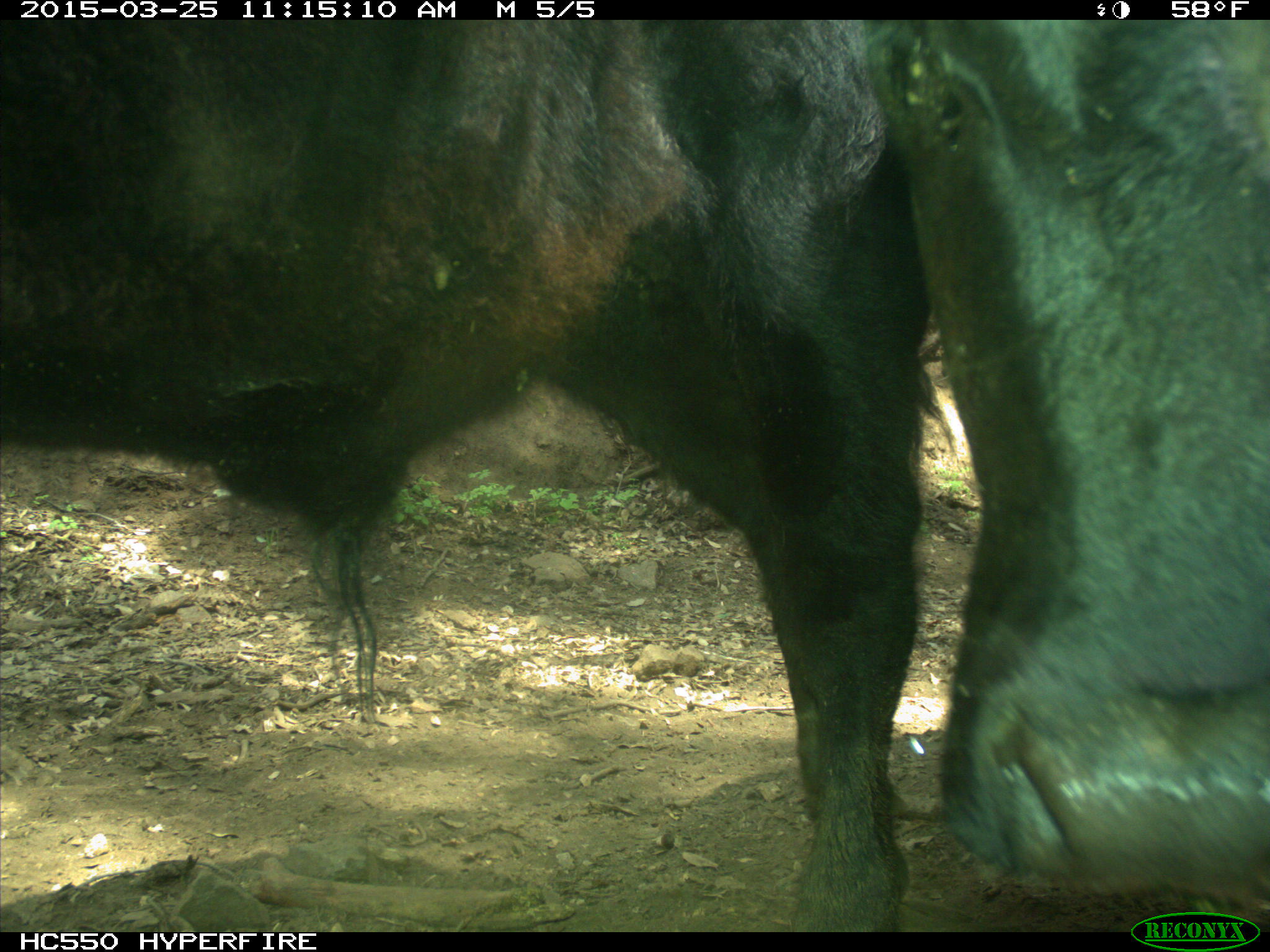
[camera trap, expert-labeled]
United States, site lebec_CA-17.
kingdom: Animalia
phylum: Chordata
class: Mammalia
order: Artiodactyla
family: Bovidae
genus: Bos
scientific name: Bos taurus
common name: domestic cow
Bos taurus (domestic cow).